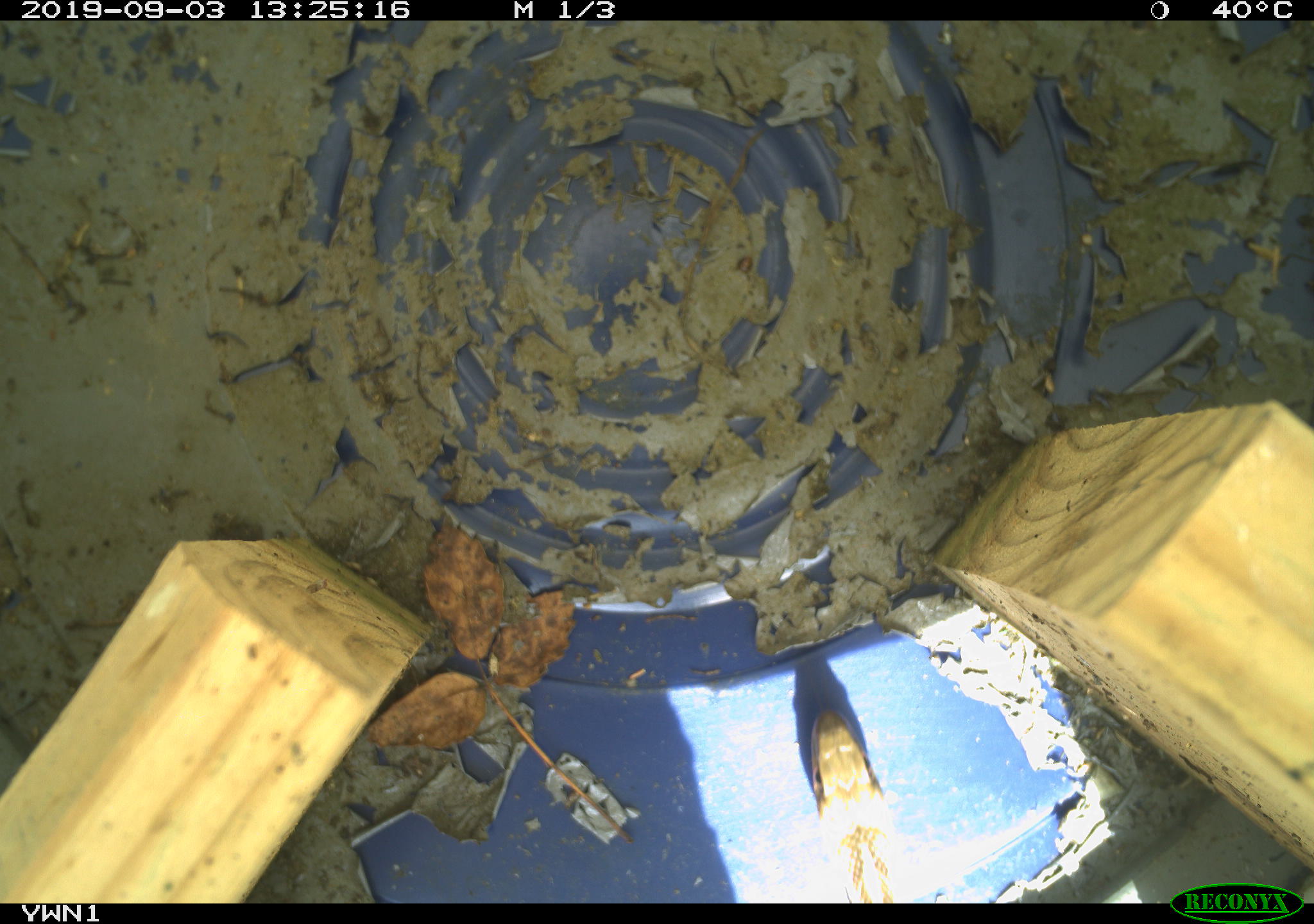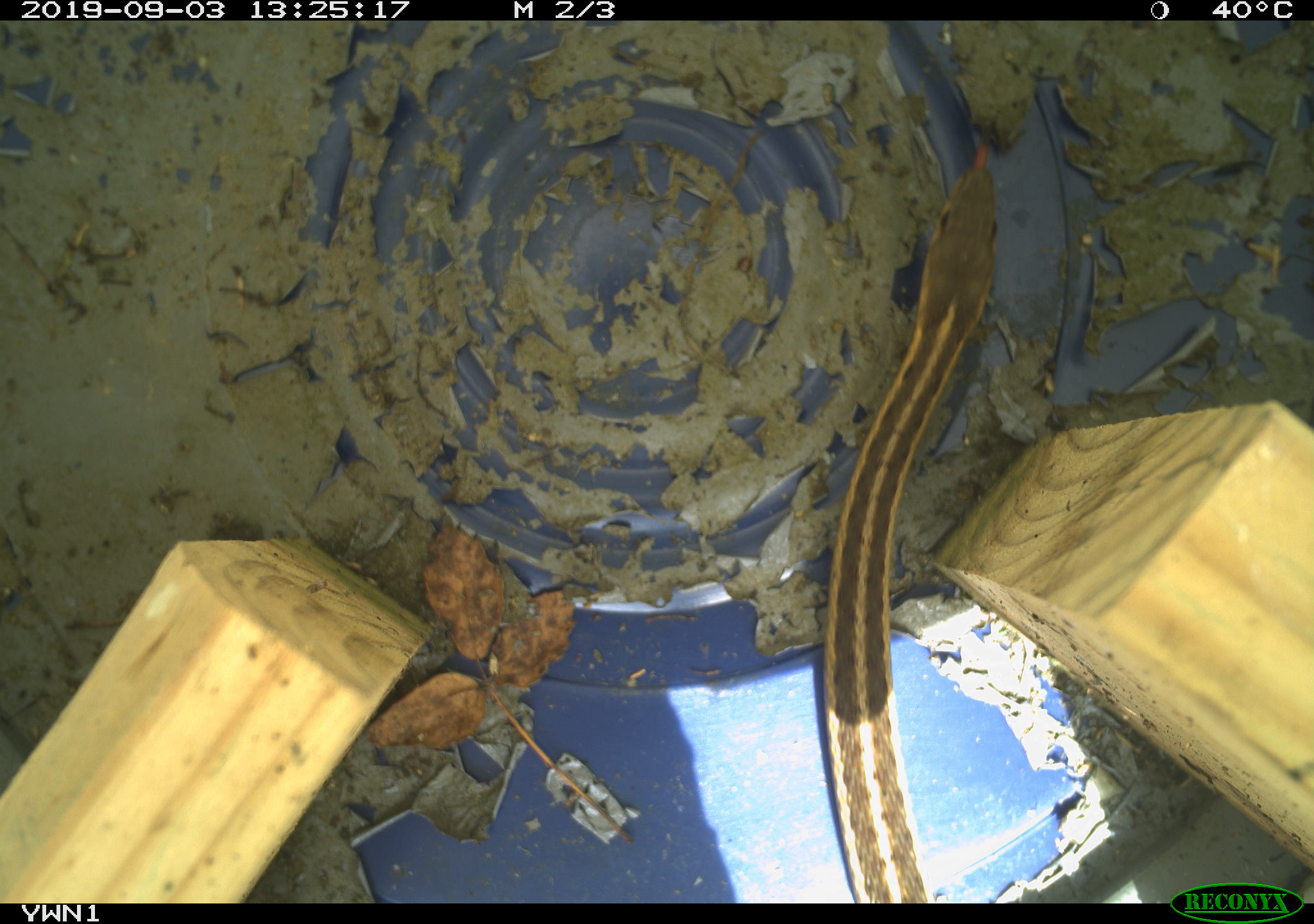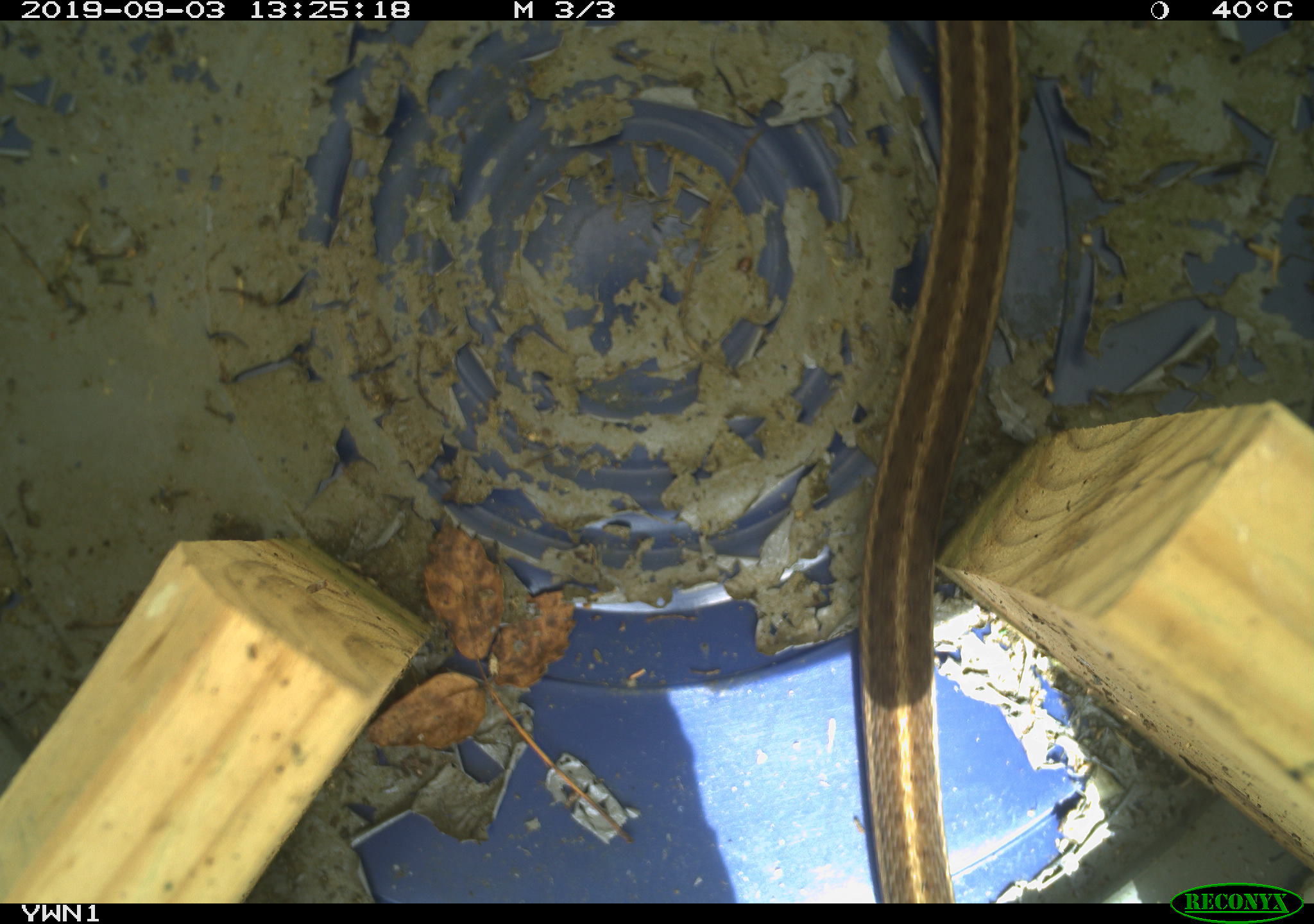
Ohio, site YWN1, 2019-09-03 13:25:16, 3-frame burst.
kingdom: Animalia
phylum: Chordata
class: Reptilia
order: Squamata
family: Colubridae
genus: Thamnophis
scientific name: Thamnophis sirtalis sirtalis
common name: eastern gartersnake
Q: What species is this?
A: Eastern gartersnake (Thamnophis sirtalis sirtalis).